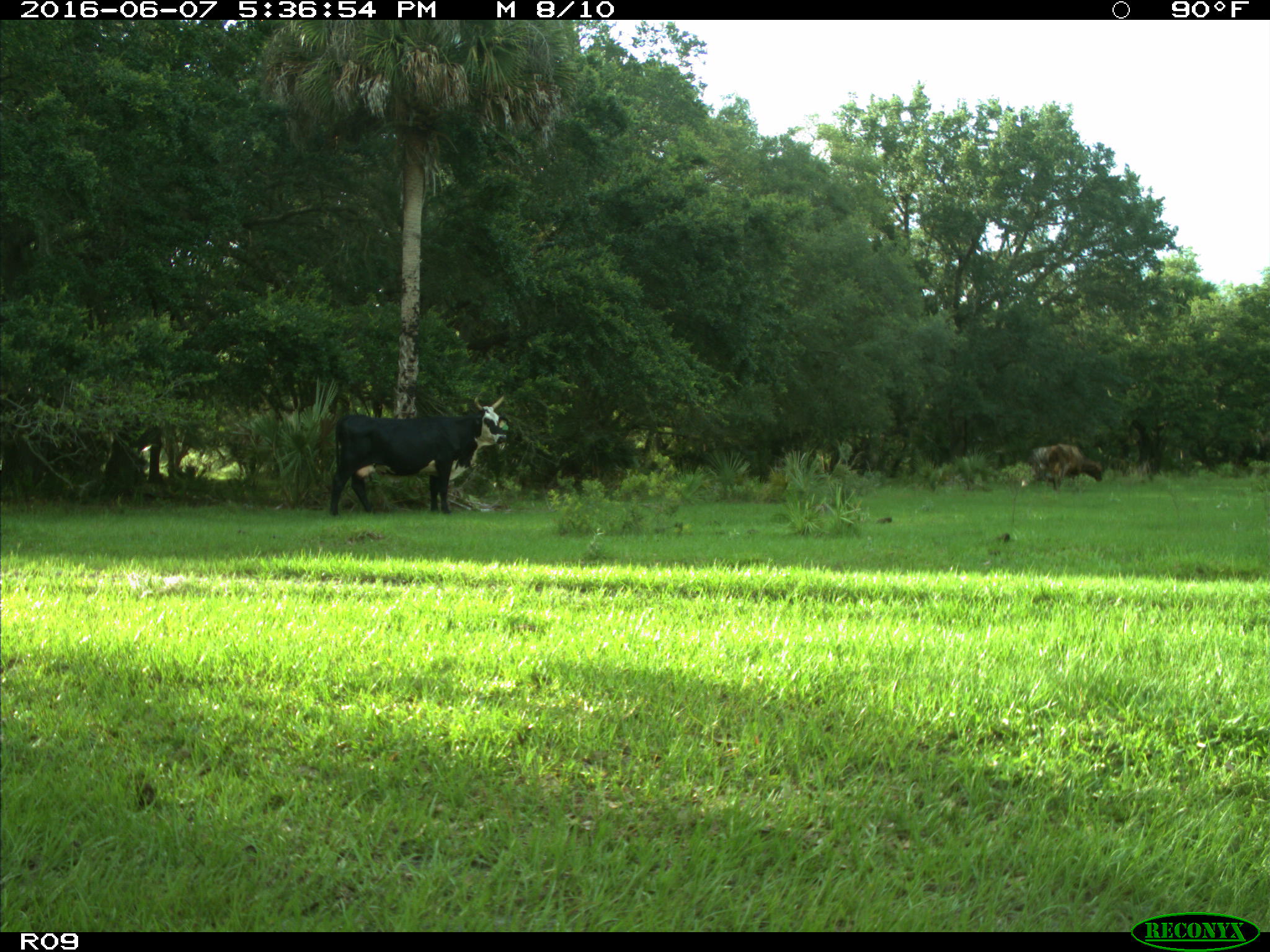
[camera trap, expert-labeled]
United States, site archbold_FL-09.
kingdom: Animalia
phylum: Chordata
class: Mammalia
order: Artiodactyla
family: Bovidae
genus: Bos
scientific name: Bos taurus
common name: domestic cow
Bos taurus (domestic cow).